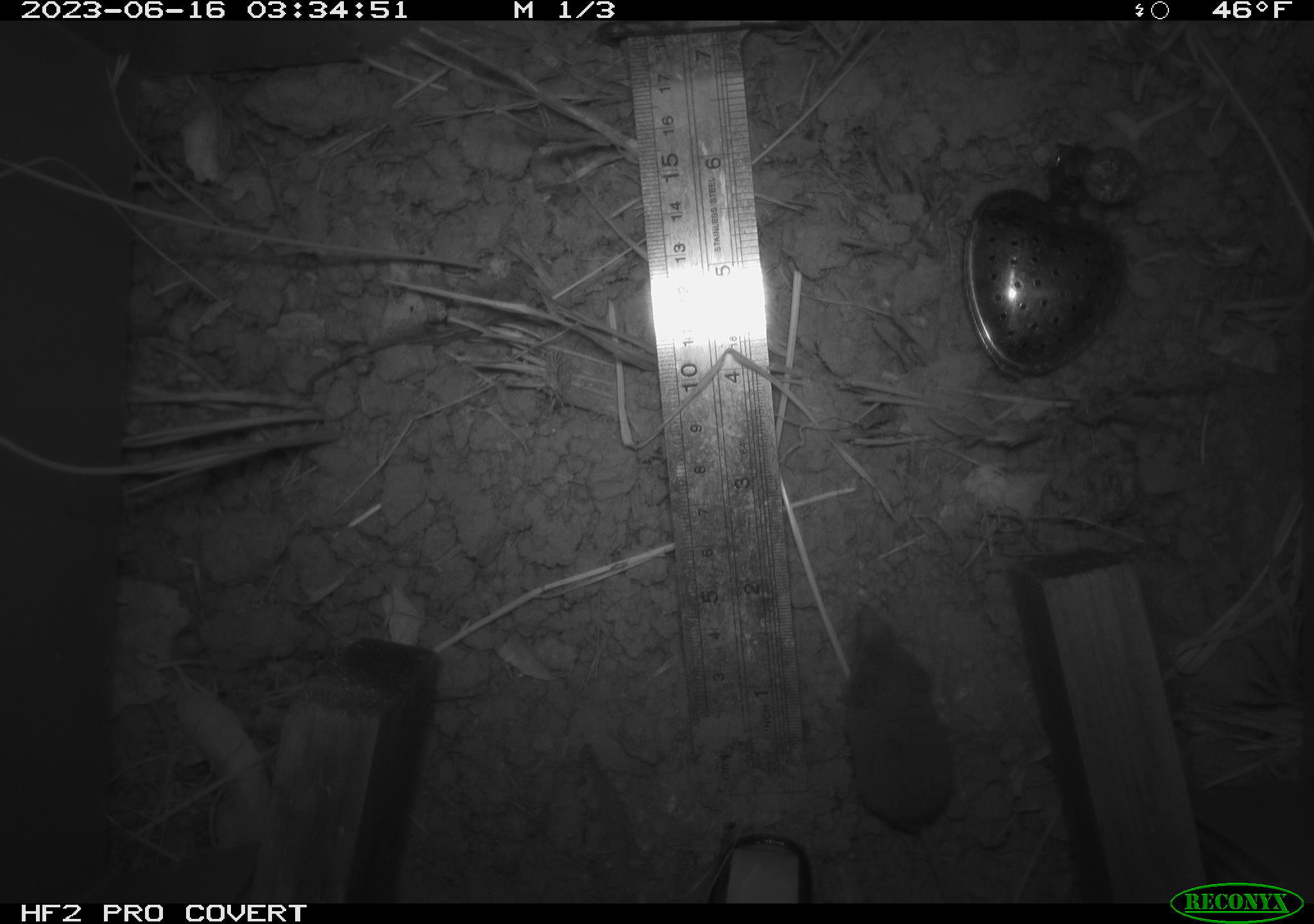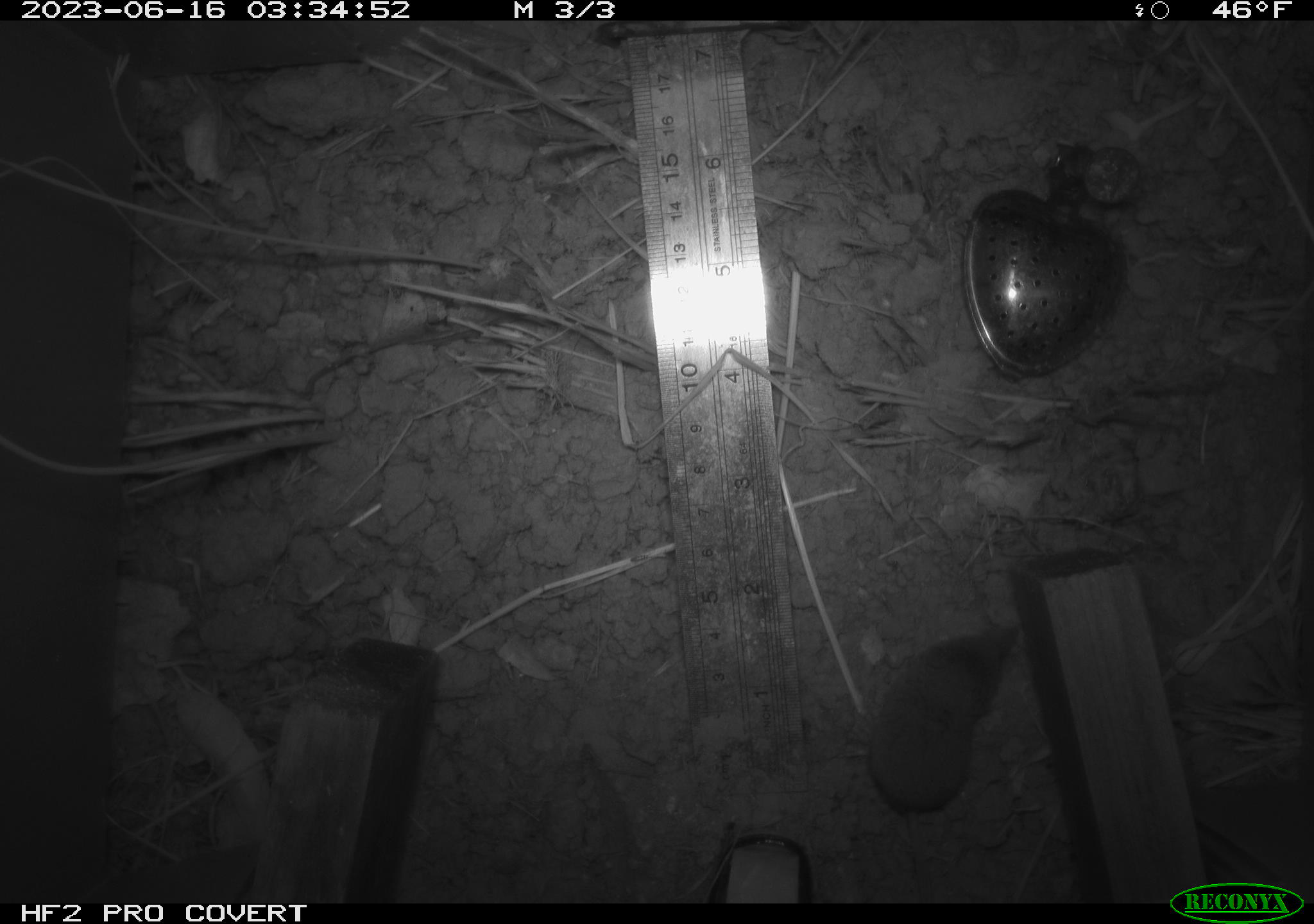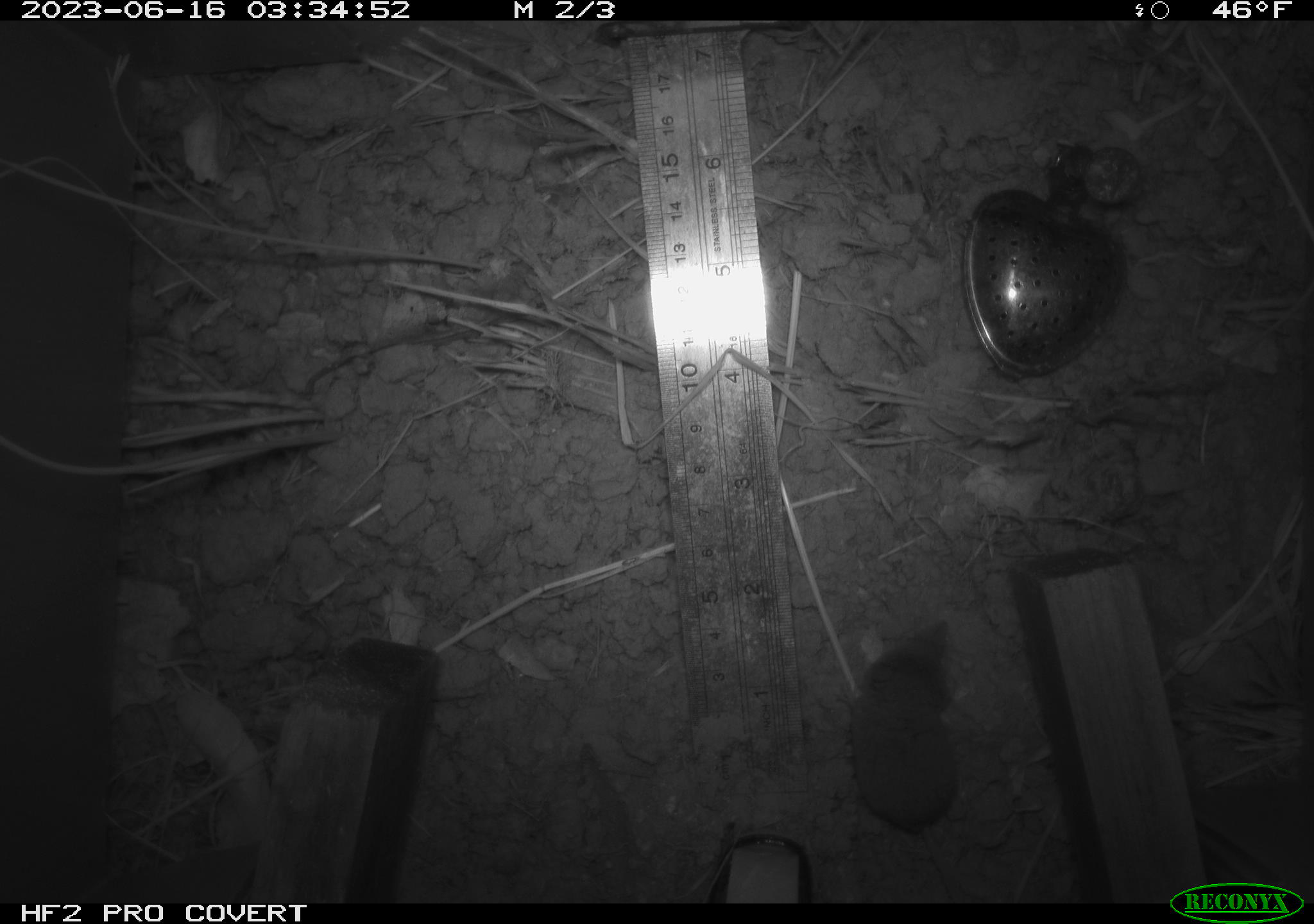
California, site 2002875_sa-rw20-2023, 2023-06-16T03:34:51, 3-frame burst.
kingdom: Animalia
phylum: Chordata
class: Mammalia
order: Eulipotyphla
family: Soricidae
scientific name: Soricidae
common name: shrews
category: soricidae family